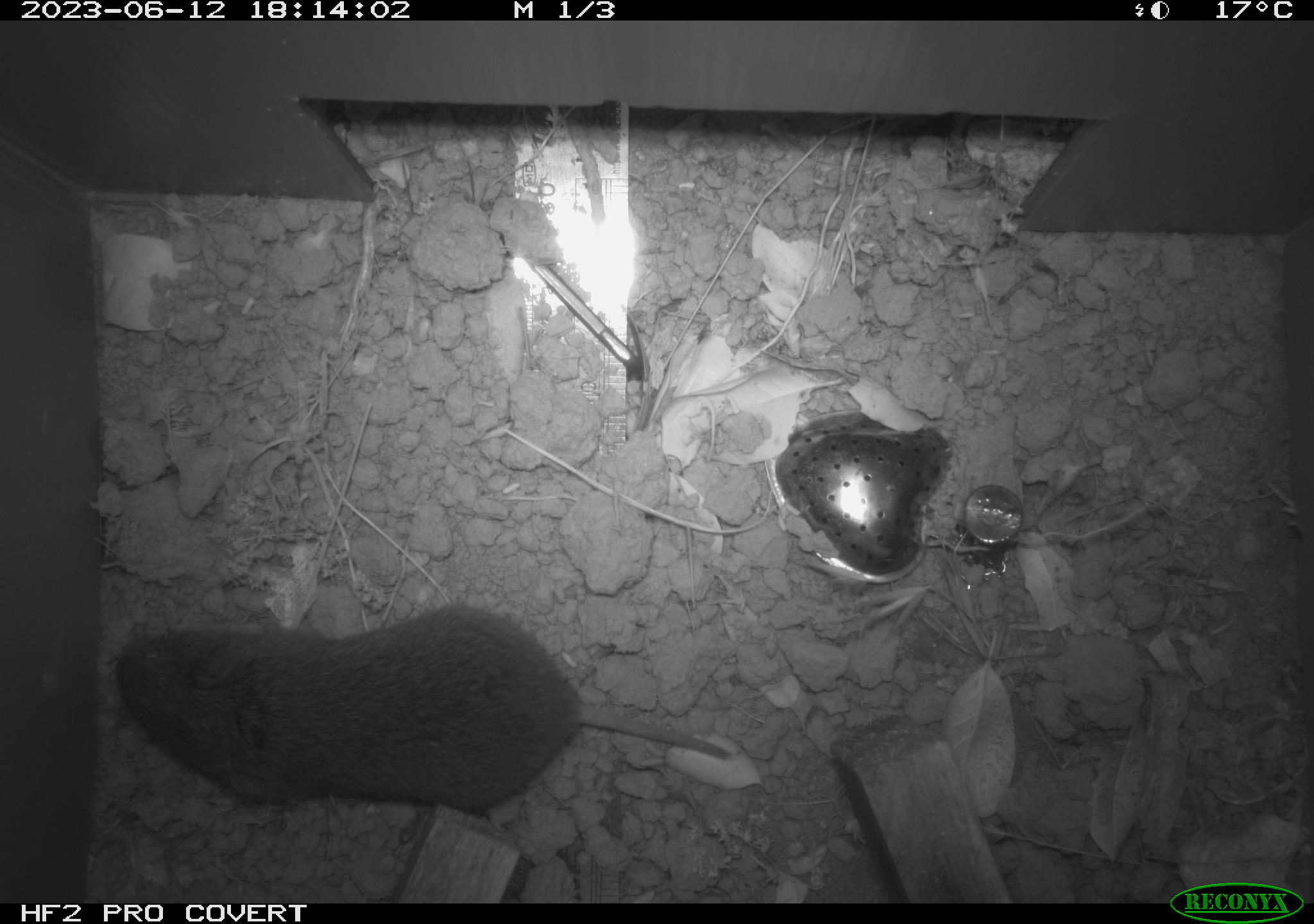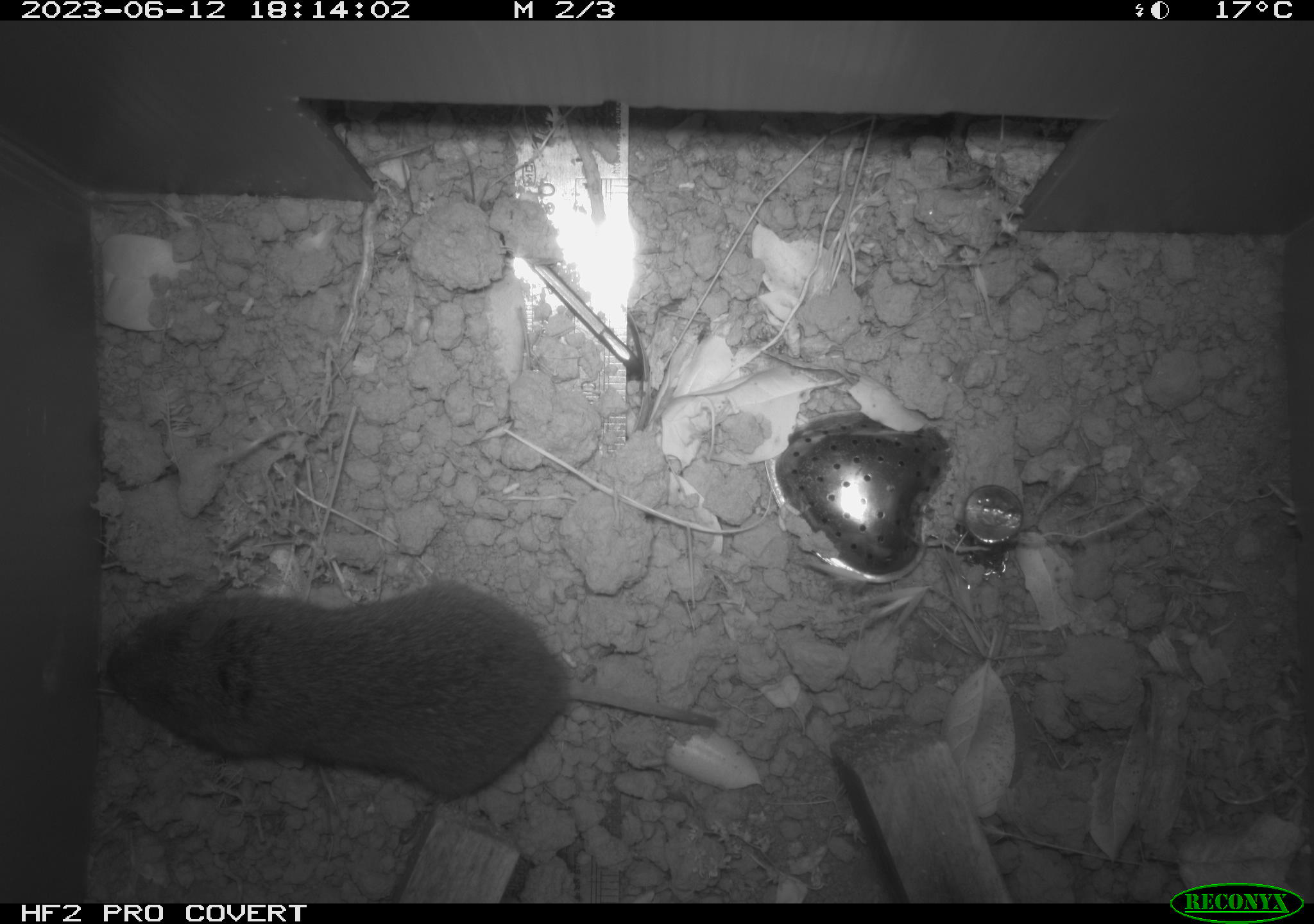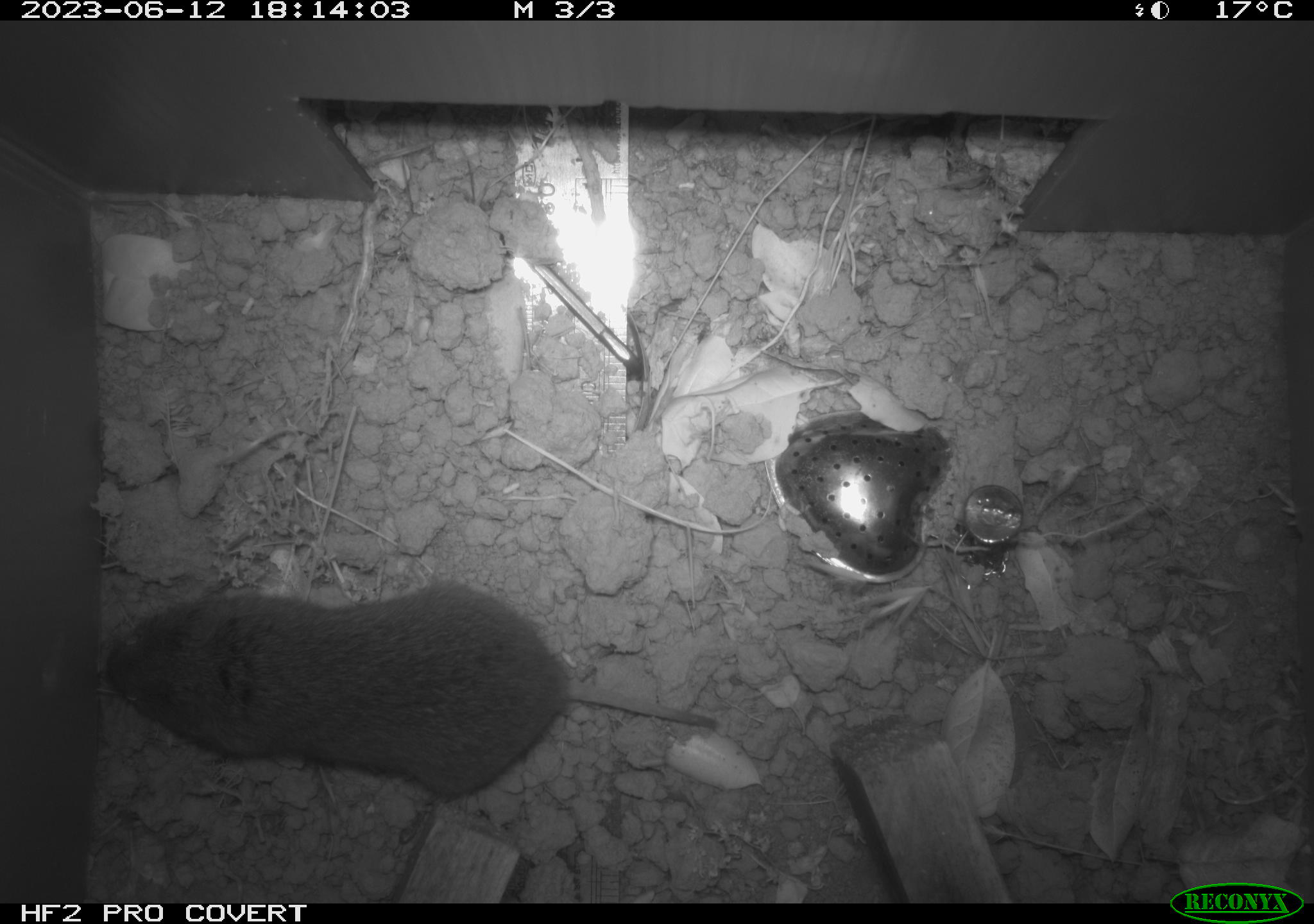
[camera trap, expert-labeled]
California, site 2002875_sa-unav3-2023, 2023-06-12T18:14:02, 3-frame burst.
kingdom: Animalia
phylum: Chordata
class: Mammalia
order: Rodentia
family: Cricetidae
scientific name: Arvicolinae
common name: voles, lemmings, and muskrats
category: arvicolinae subfamily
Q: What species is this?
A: Arvicolinae subfamily (voles, lemmings, and muskrats) (Arvicolinae).